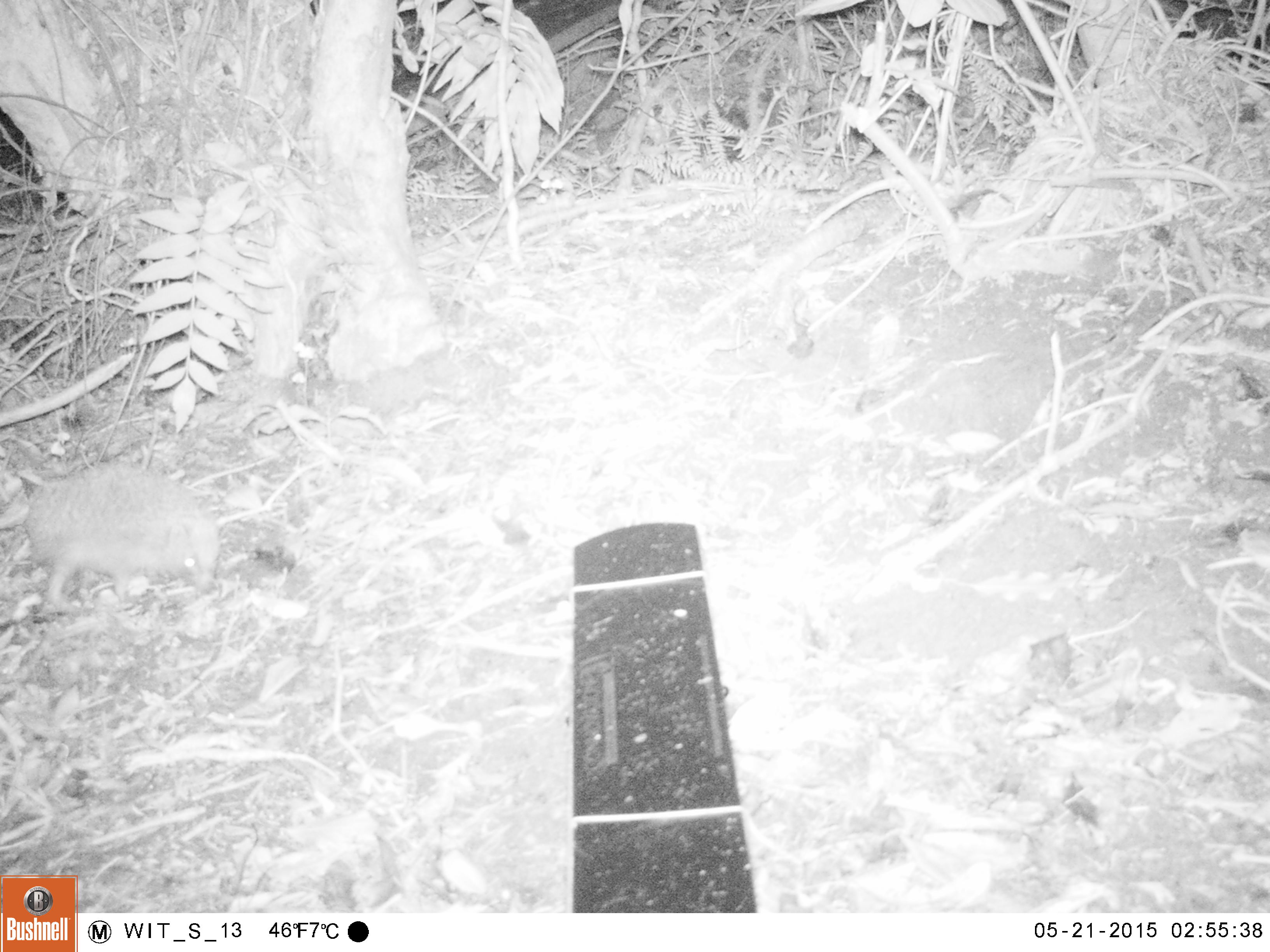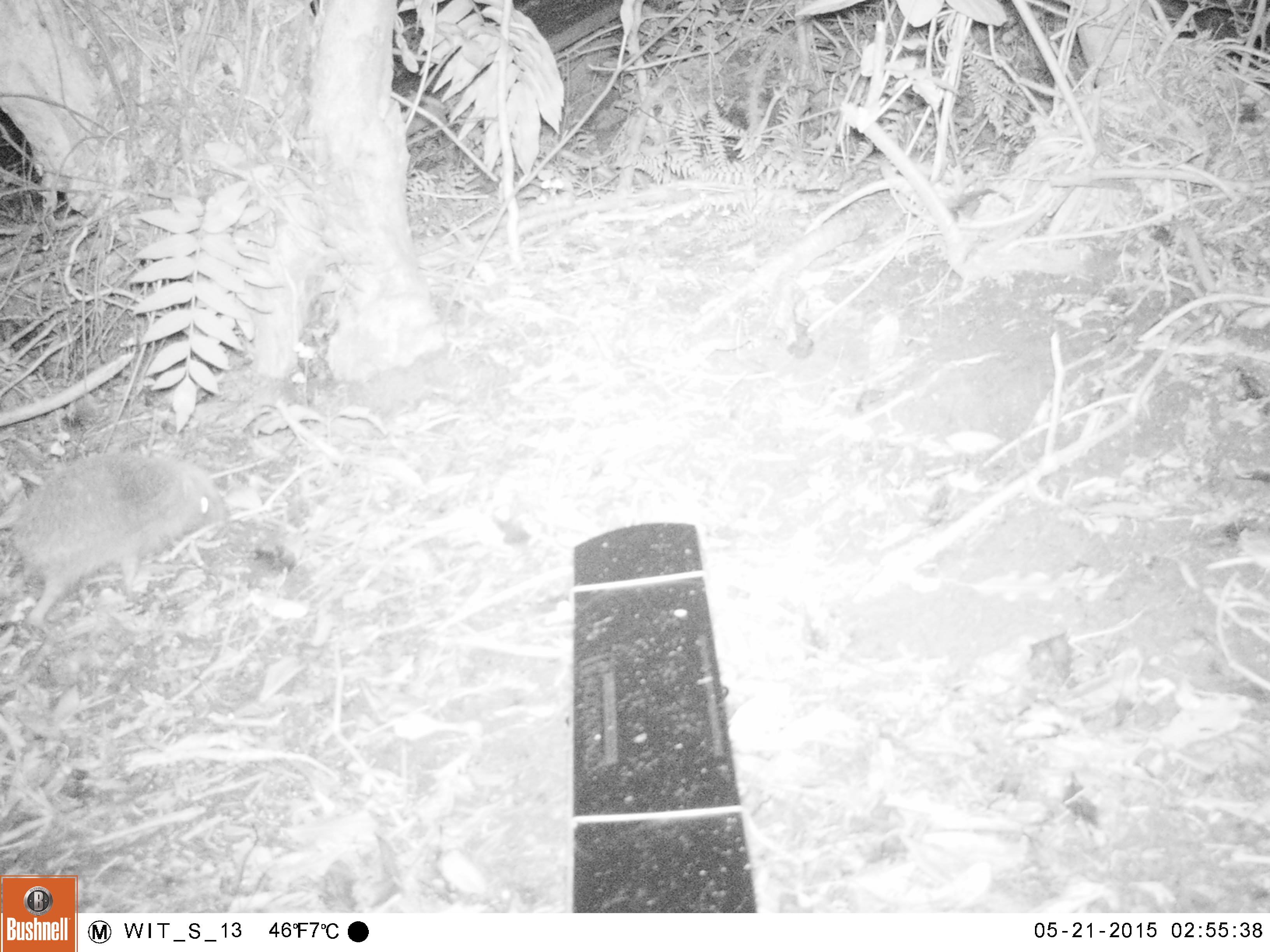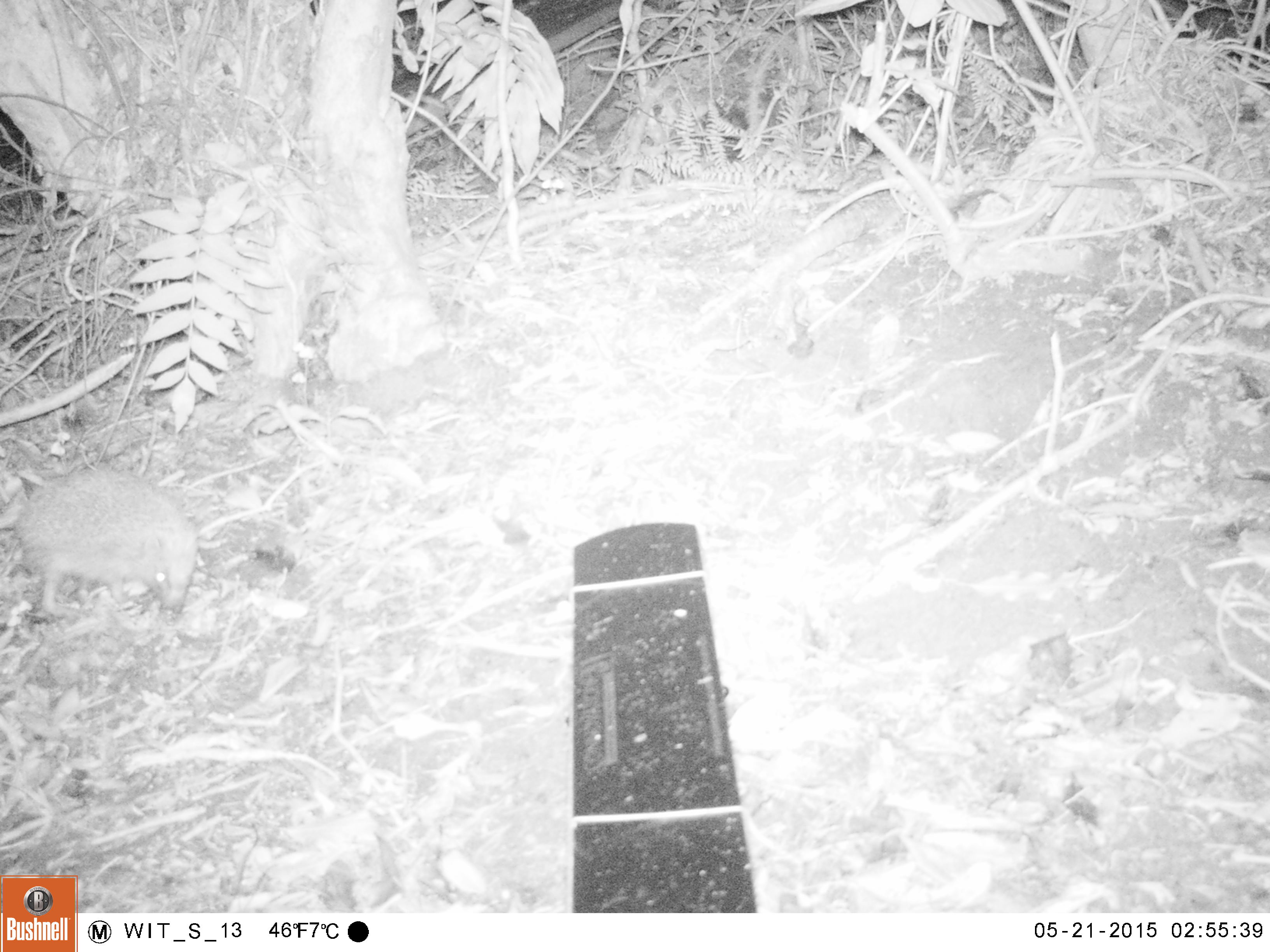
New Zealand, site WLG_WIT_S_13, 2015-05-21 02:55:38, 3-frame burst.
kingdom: Animalia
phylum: Chordata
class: Mammalia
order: Eulipotyphla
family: Erinaceidae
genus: Erinaceus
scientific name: Erinaceus europaeus europaeus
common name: european hedgehog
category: hedgehog